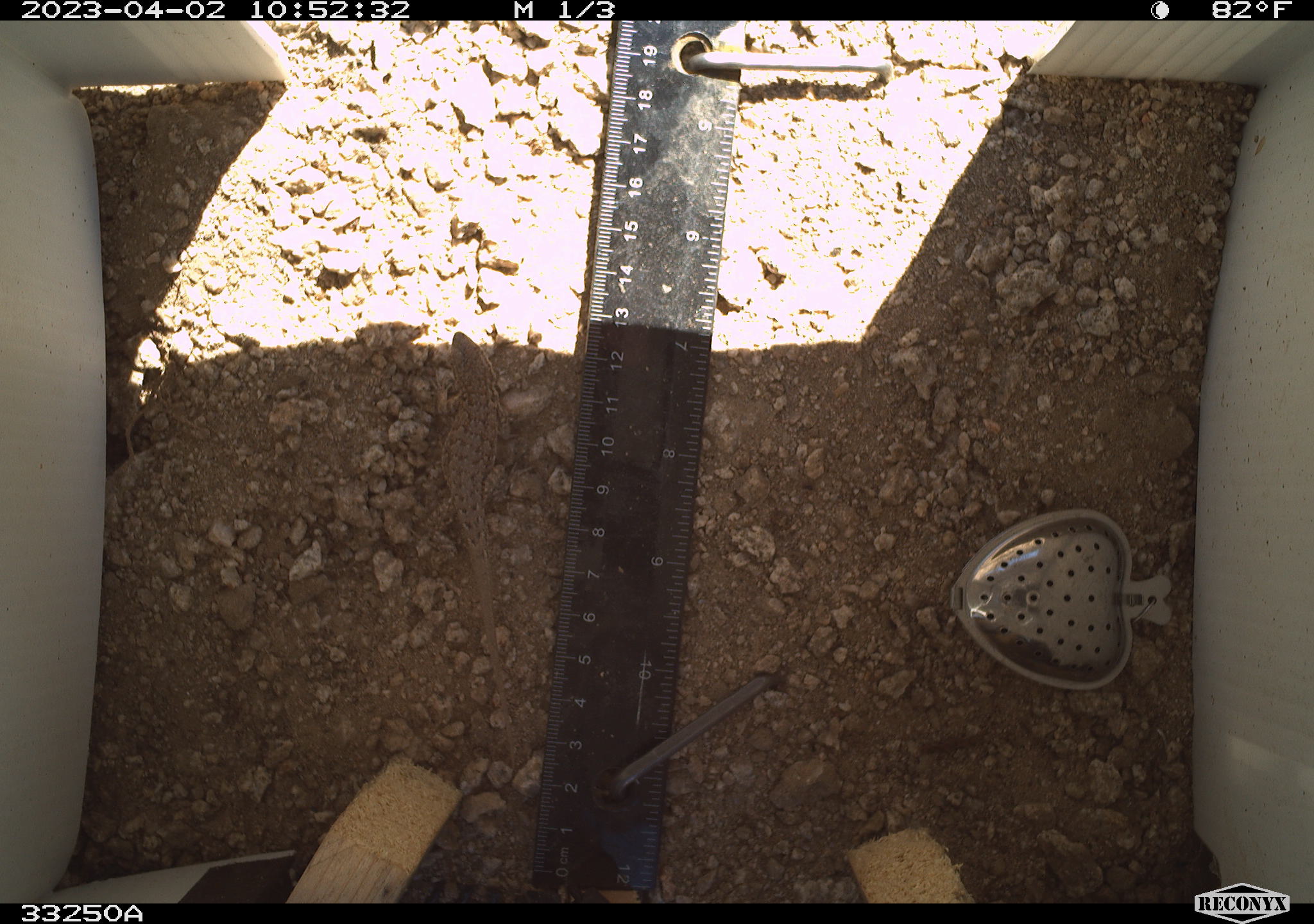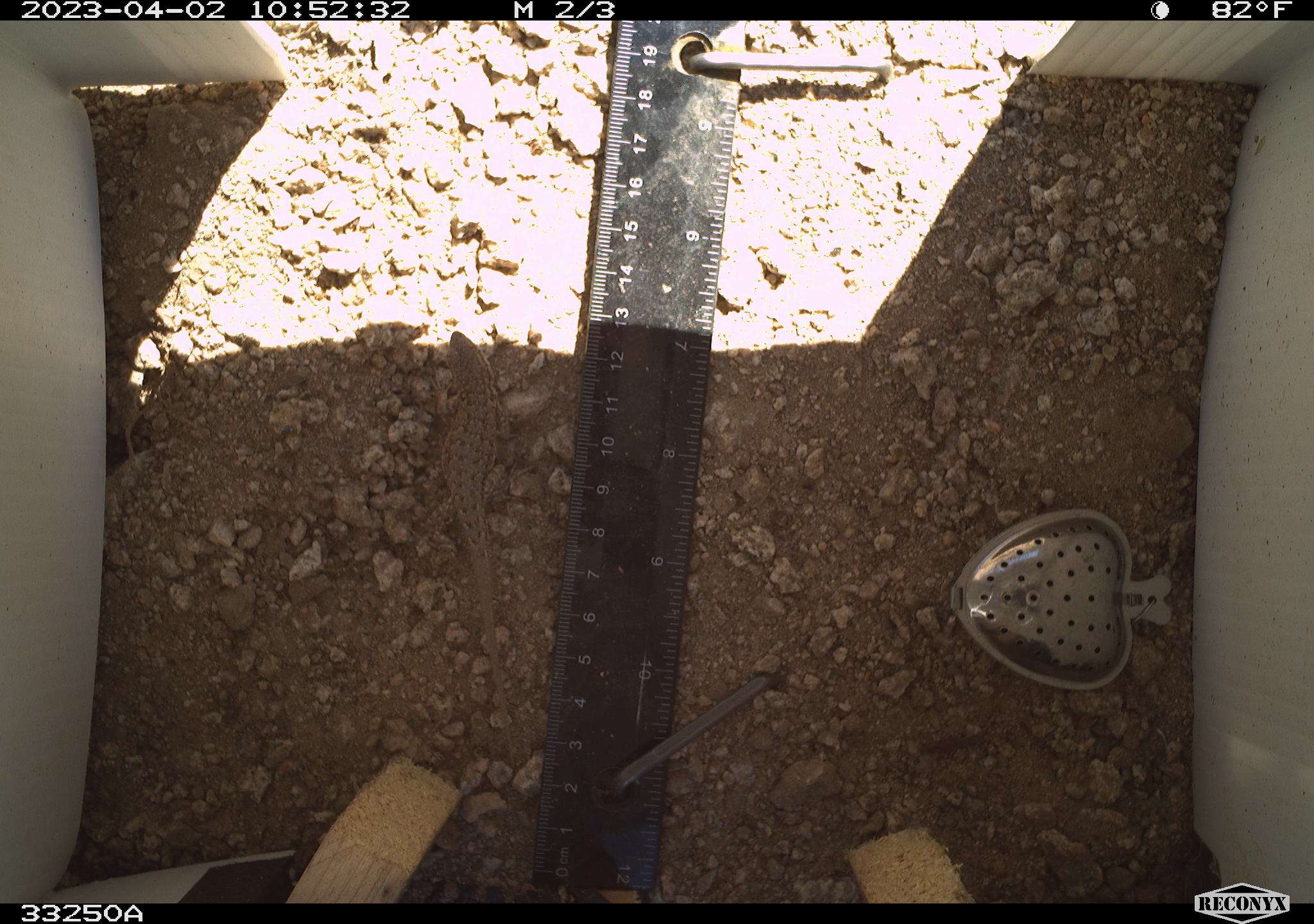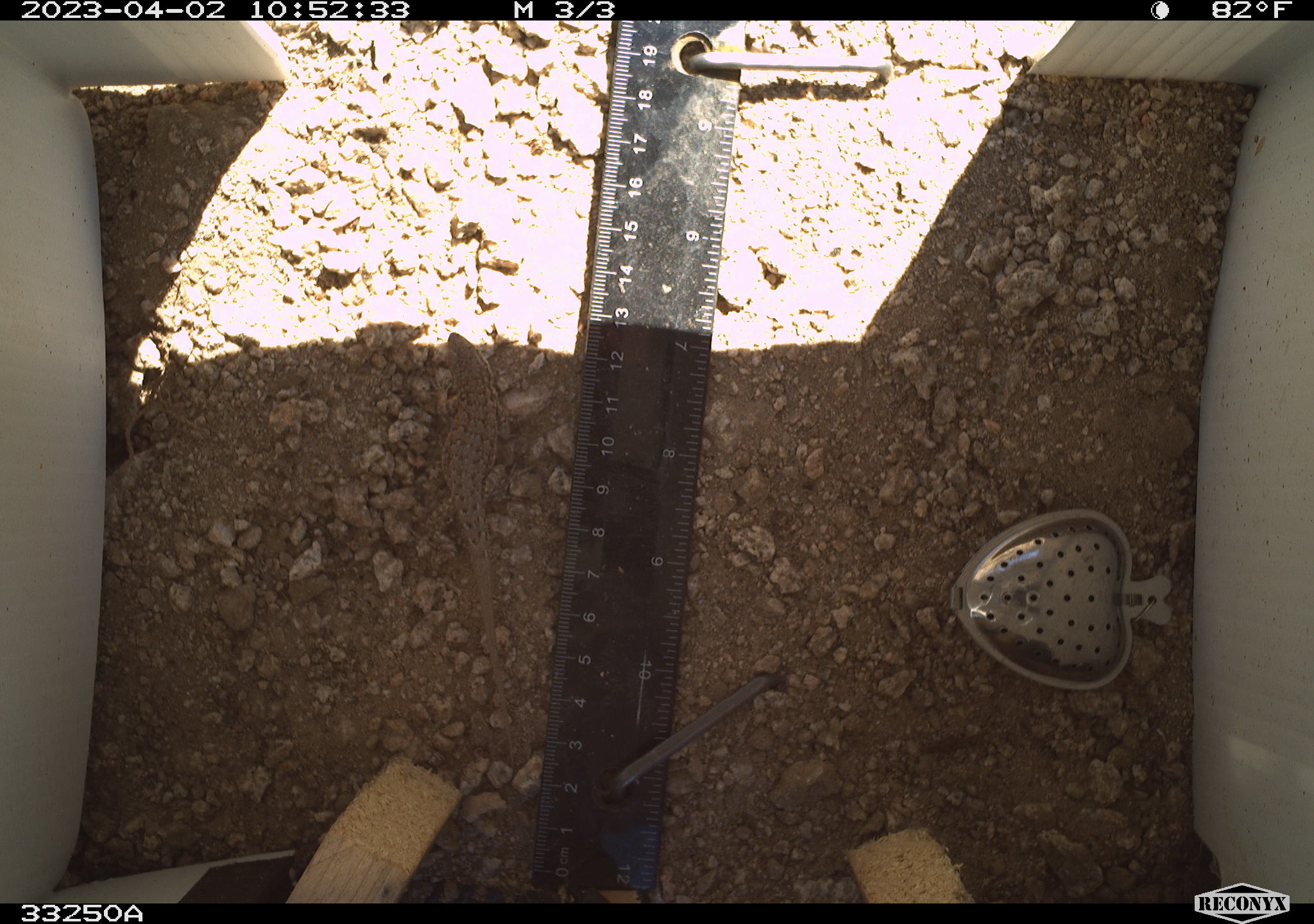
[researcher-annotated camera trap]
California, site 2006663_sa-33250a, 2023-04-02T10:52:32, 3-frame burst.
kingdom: Animalia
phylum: Chordata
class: Reptilia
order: Squamata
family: Phrynosomatidae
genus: Sceloporus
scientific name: Sceloporus graciosus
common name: common sagebrush lizard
Common sagebrush lizard (Sceloporus graciosus).